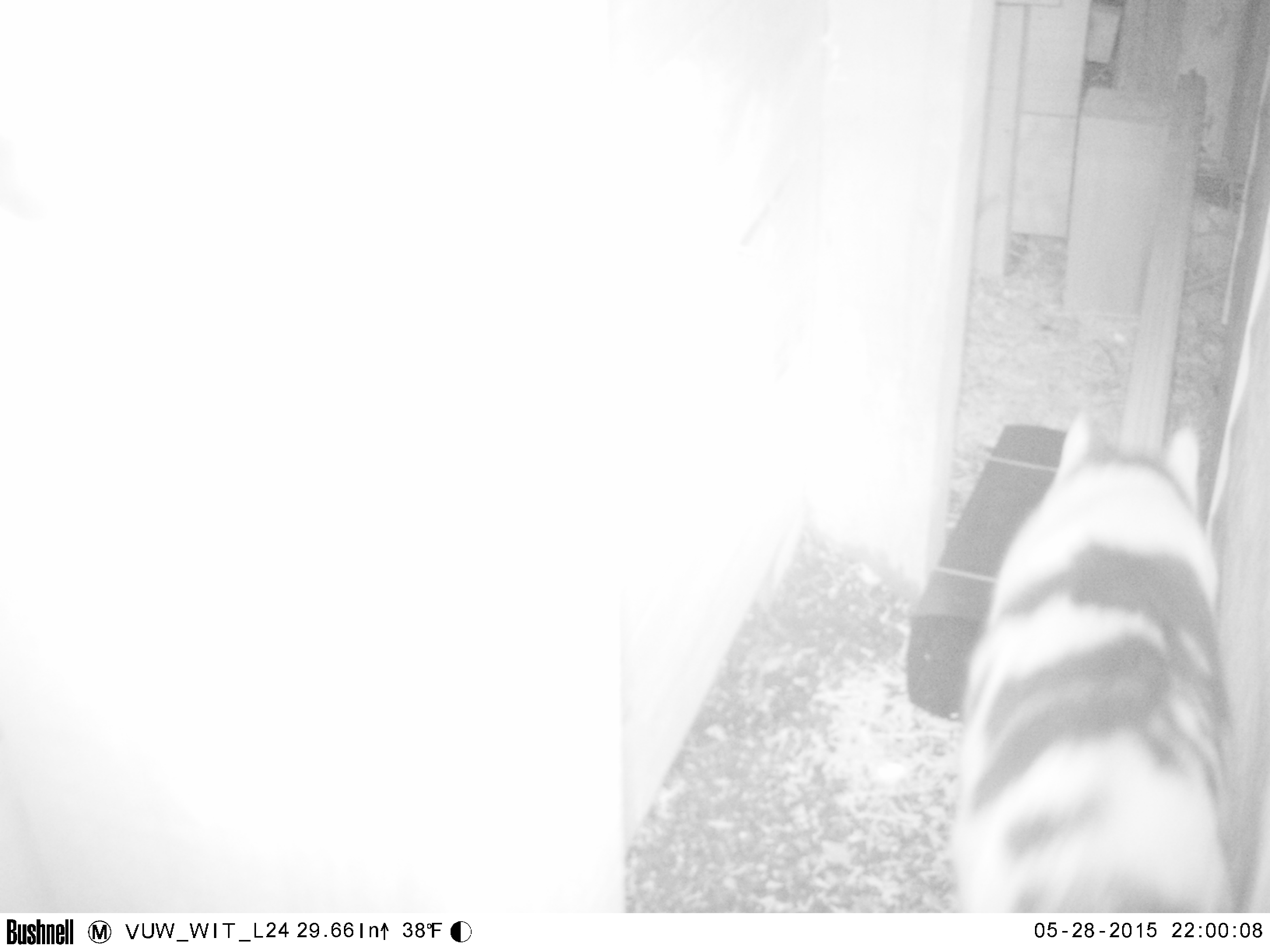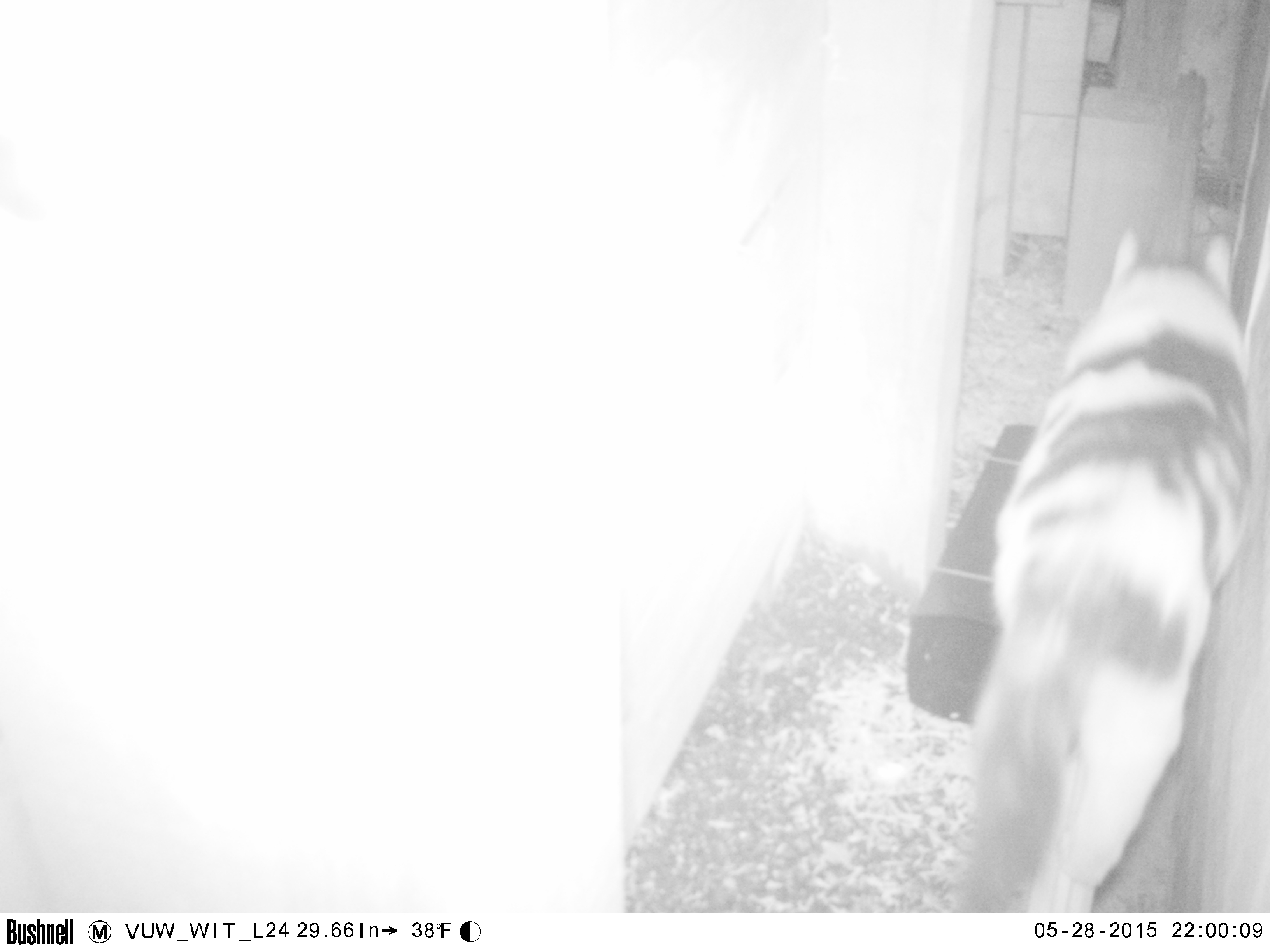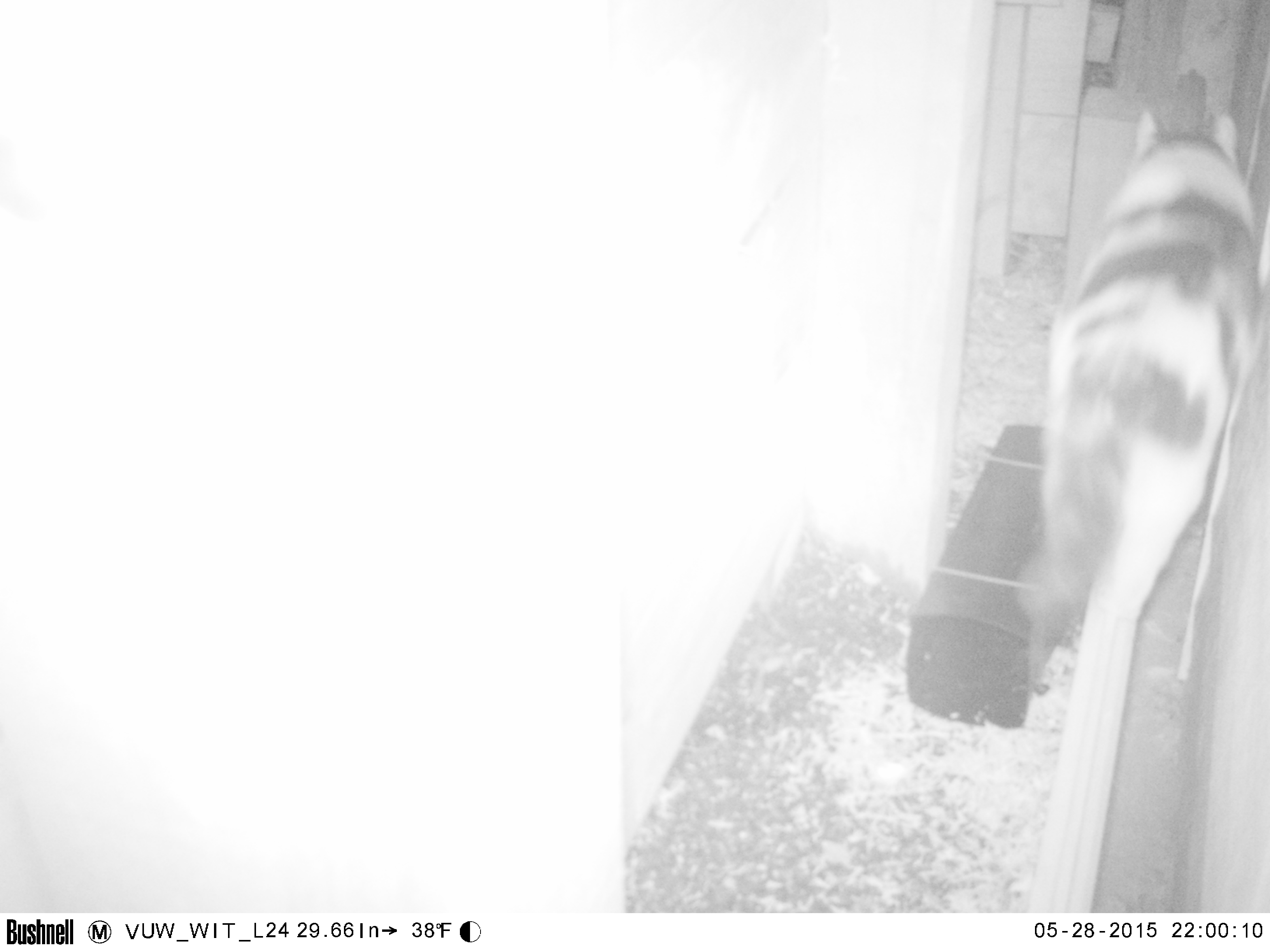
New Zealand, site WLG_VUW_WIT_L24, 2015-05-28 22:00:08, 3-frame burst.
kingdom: Animalia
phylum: Chordata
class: Mammalia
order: Carnivora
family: Felidae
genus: Felis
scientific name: Felis catus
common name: domestic cat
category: cat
Cat (domestic cat) (Felis catus).